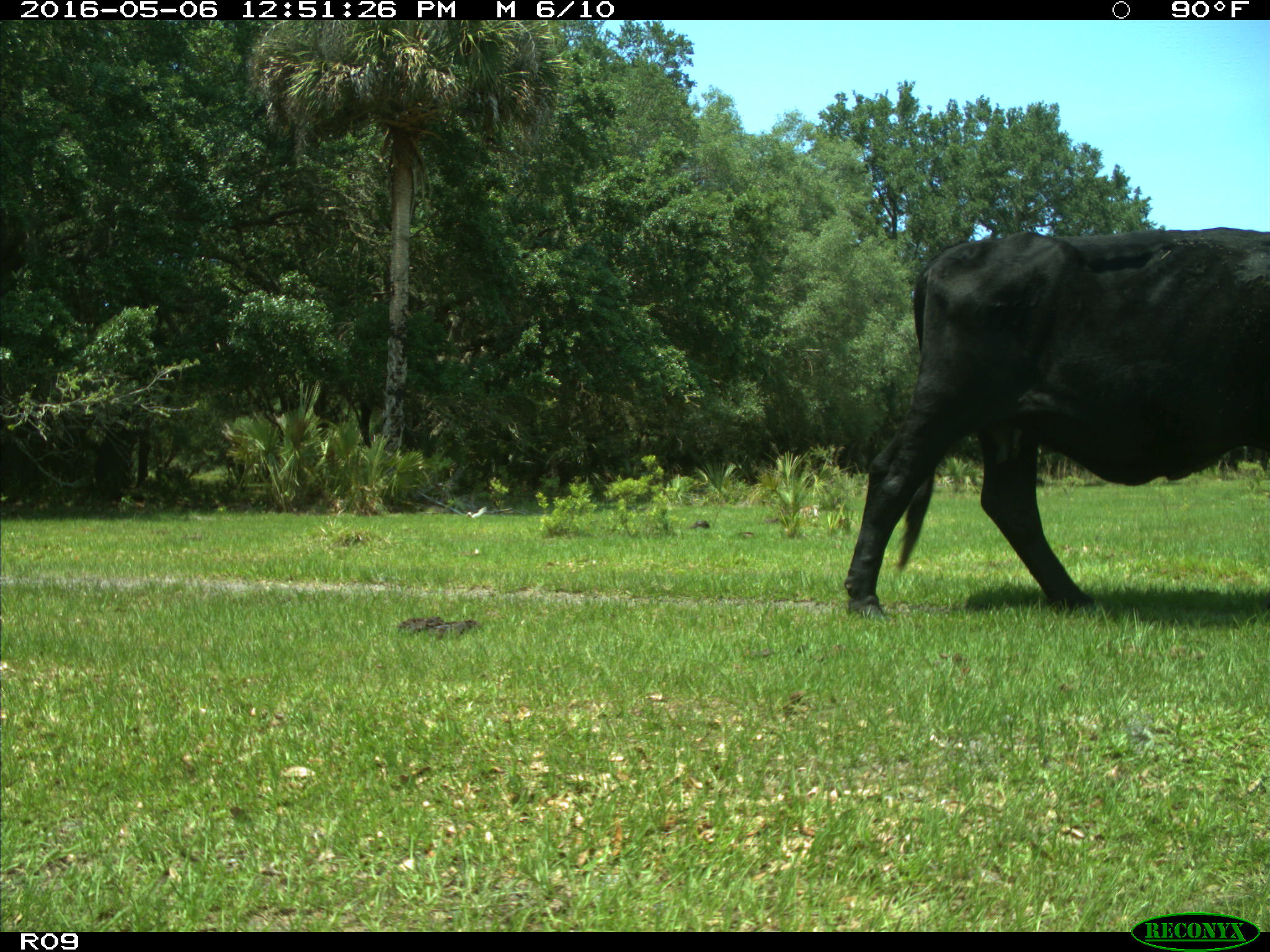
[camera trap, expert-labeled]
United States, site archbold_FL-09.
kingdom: Animalia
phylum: Chordata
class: Mammalia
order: Artiodactyla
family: Bovidae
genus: Bos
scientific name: Bos taurus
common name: domestic cow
Bos taurus (domestic cow).